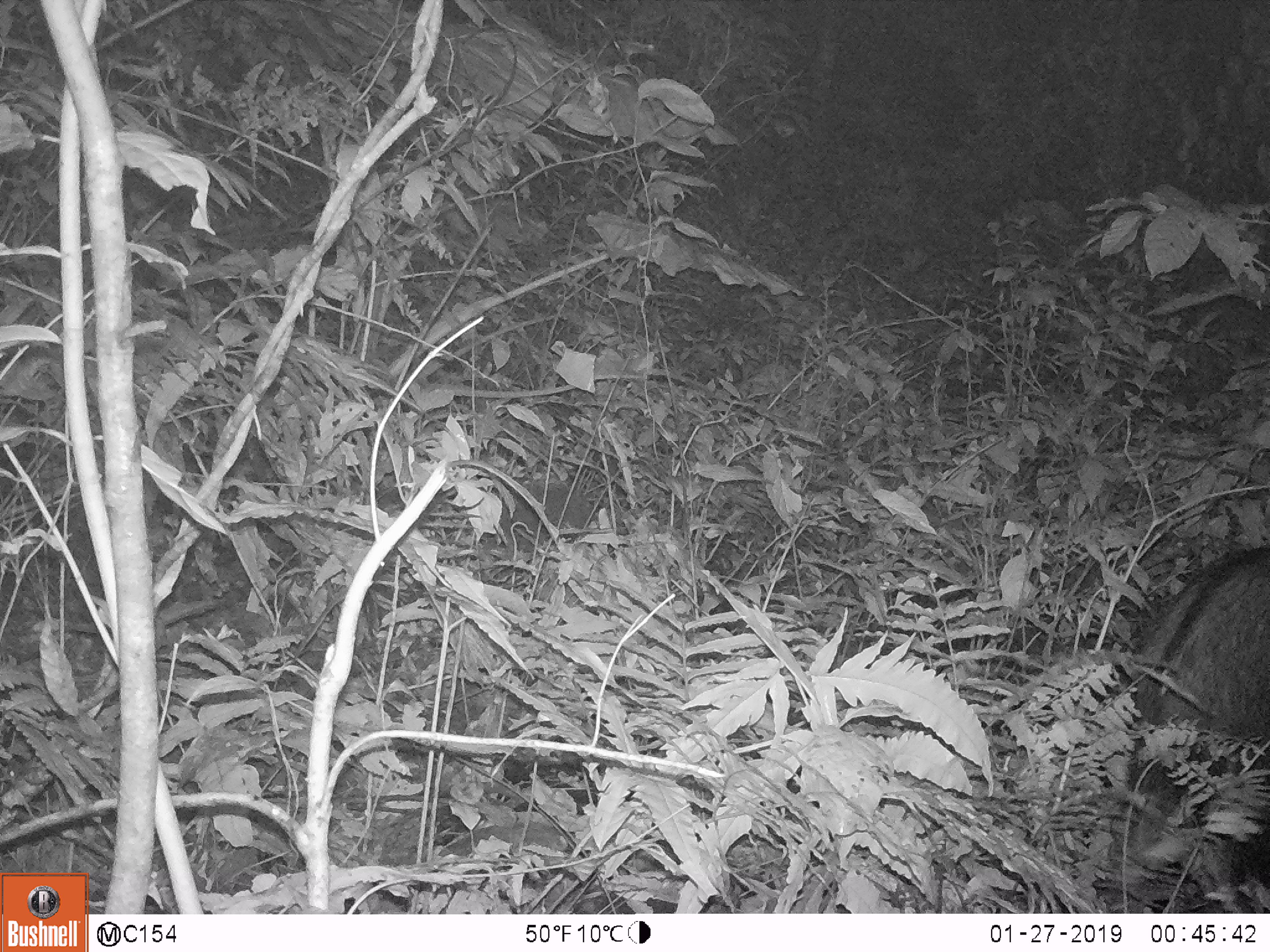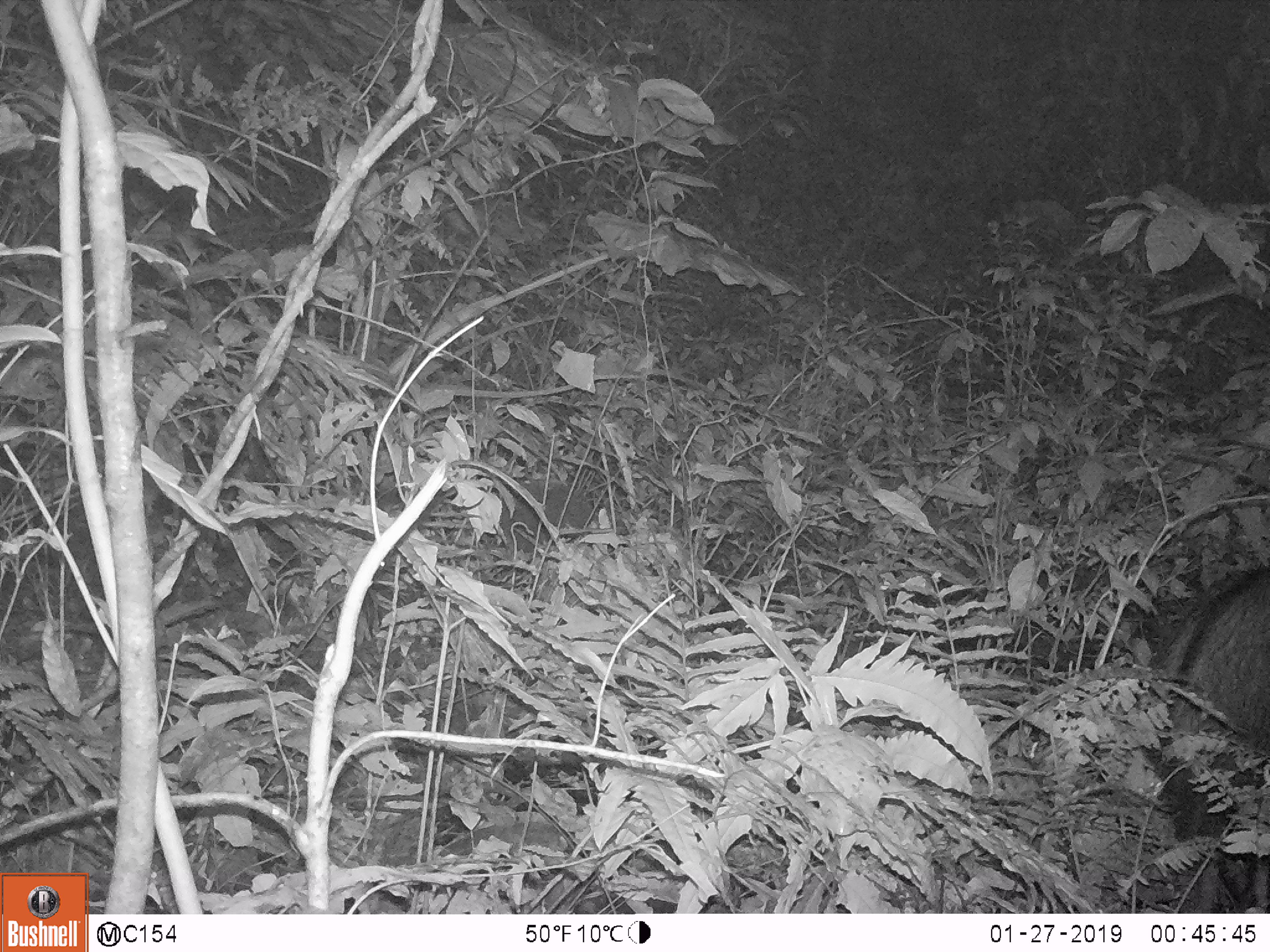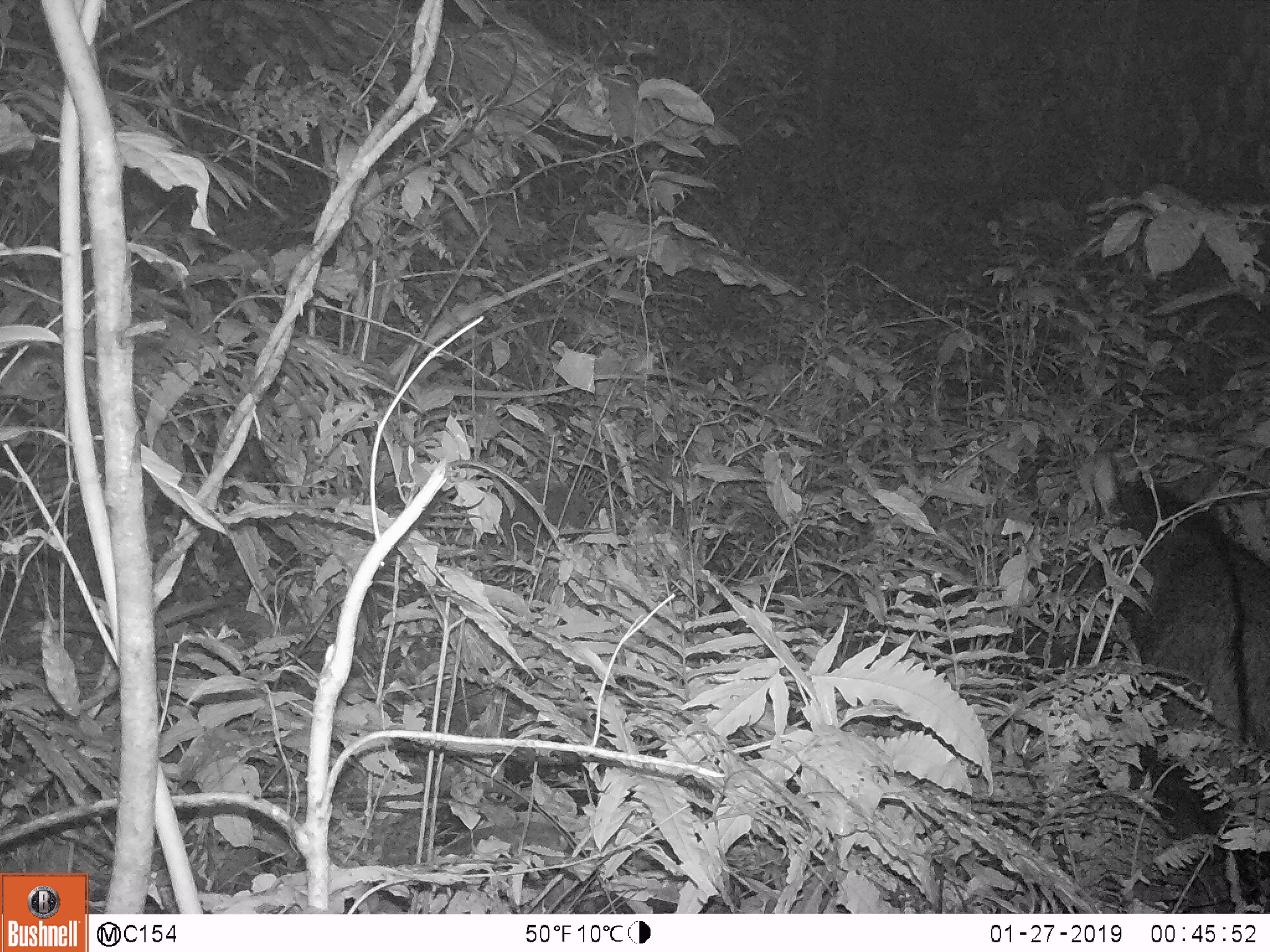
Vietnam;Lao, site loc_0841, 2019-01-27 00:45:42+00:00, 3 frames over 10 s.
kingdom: Animalia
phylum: Chordata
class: Mammalia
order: Artiodactyla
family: Bovidae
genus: Capricornis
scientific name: Capricornis sumatraensis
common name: chinese serow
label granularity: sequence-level